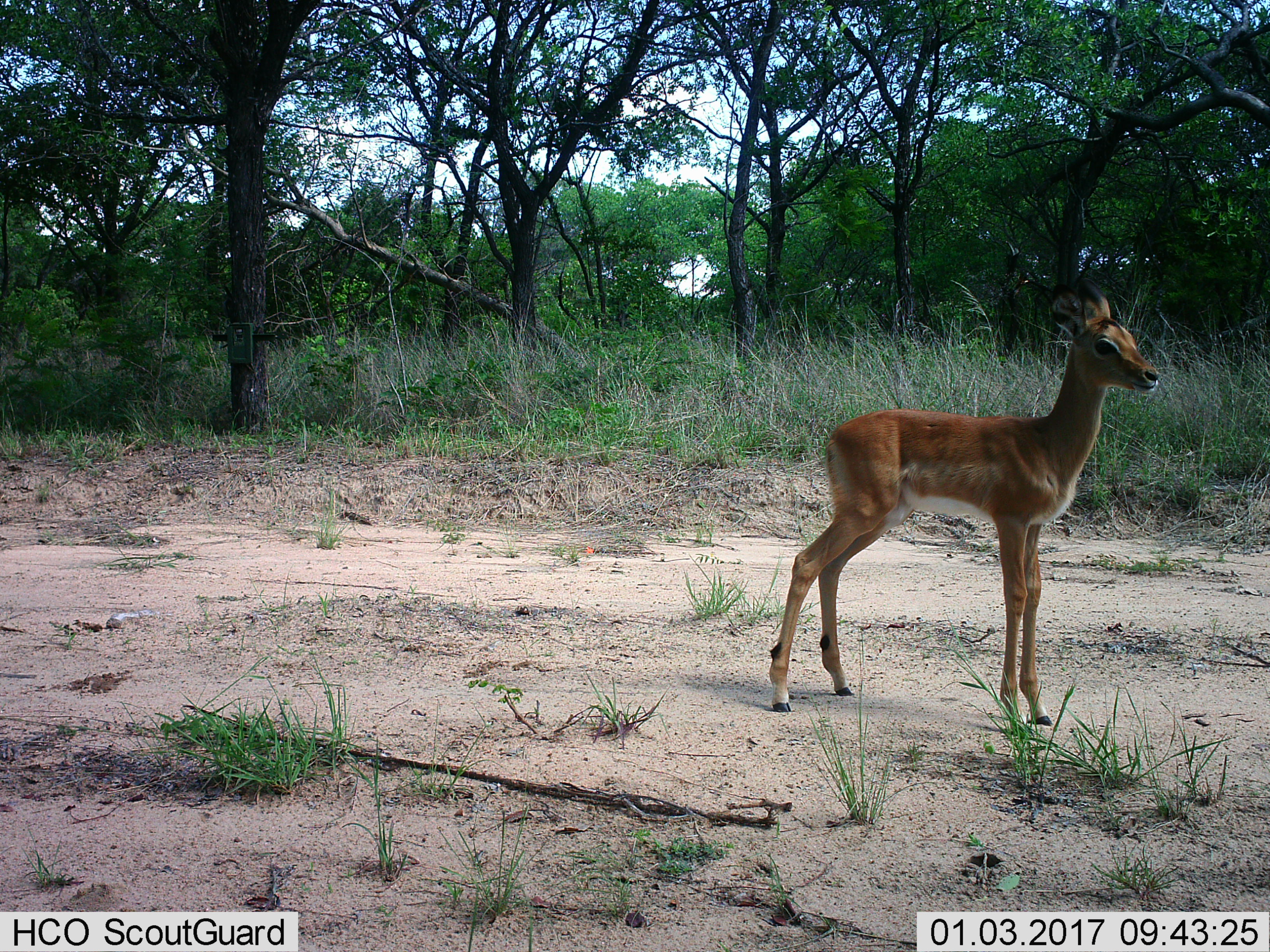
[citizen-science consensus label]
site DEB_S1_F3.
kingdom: Animalia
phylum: Chordata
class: Mammalia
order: Artiodactyla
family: Bovidae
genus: Aepyceros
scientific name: Aepyceros melampus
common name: impala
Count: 1.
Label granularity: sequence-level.